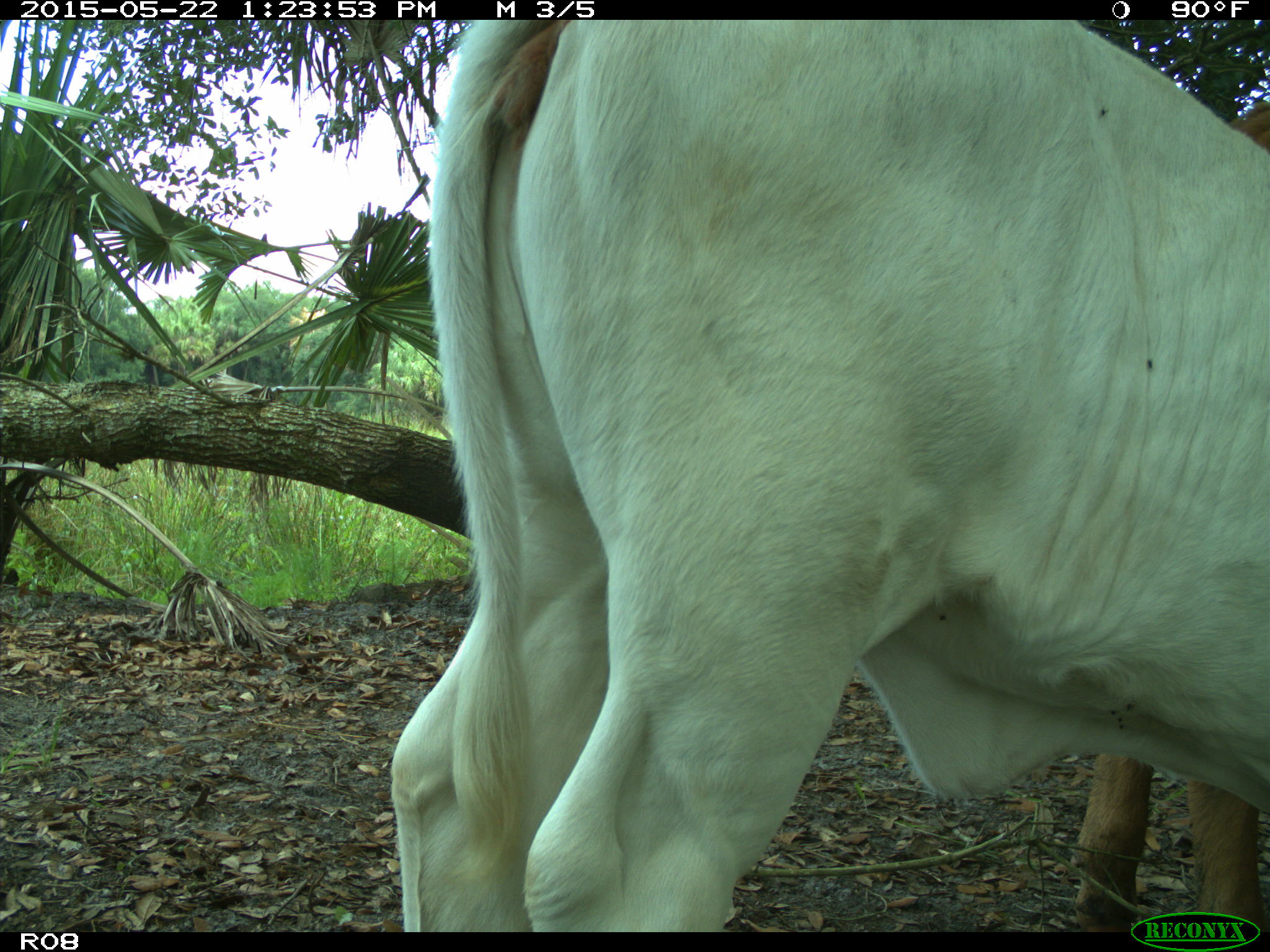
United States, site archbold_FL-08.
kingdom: Animalia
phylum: Chordata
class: Mammalia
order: Artiodactyla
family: Bovidae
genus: Bos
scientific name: Bos taurus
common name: domestic cow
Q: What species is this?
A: Bos taurus (domestic cow).